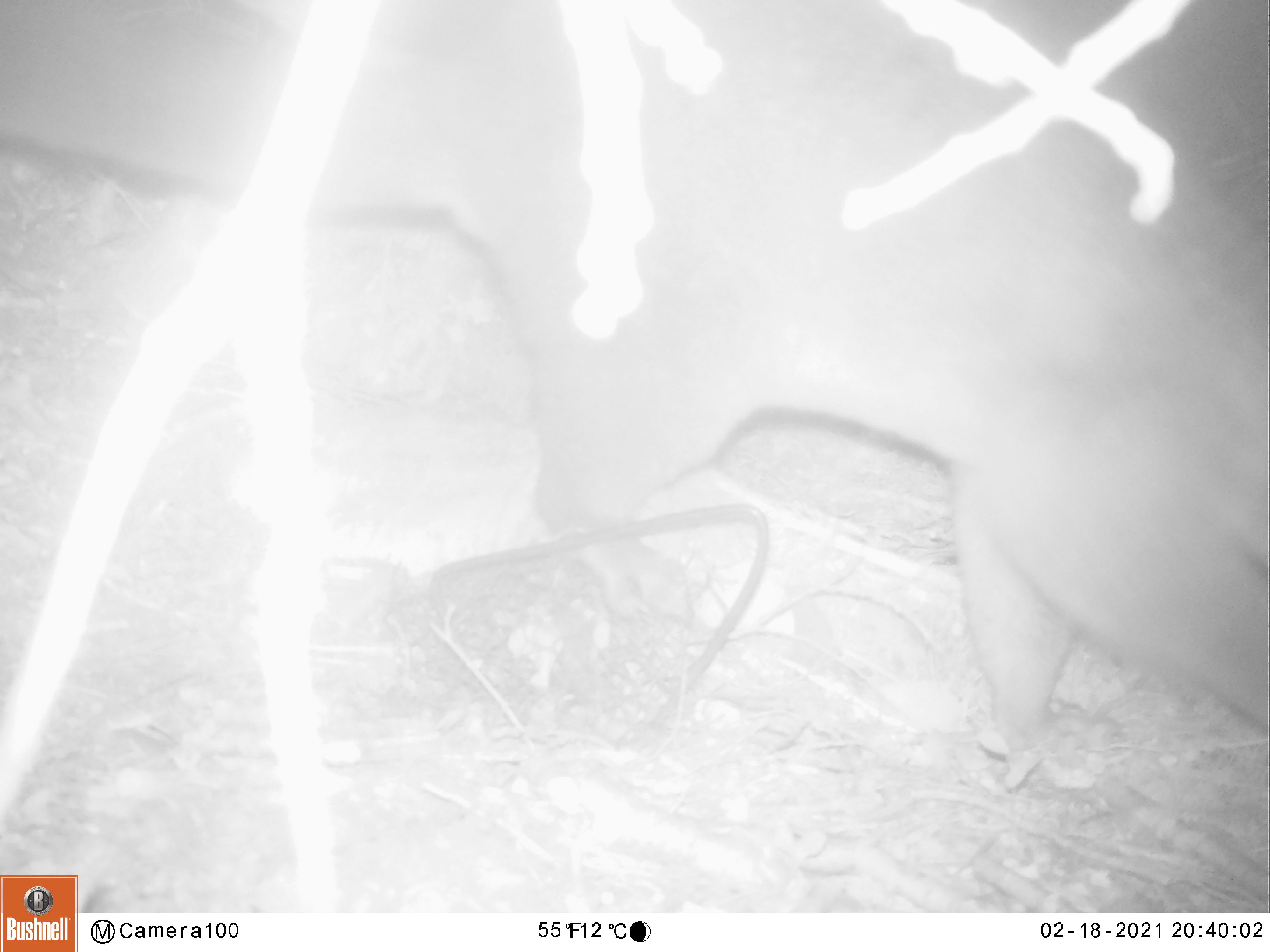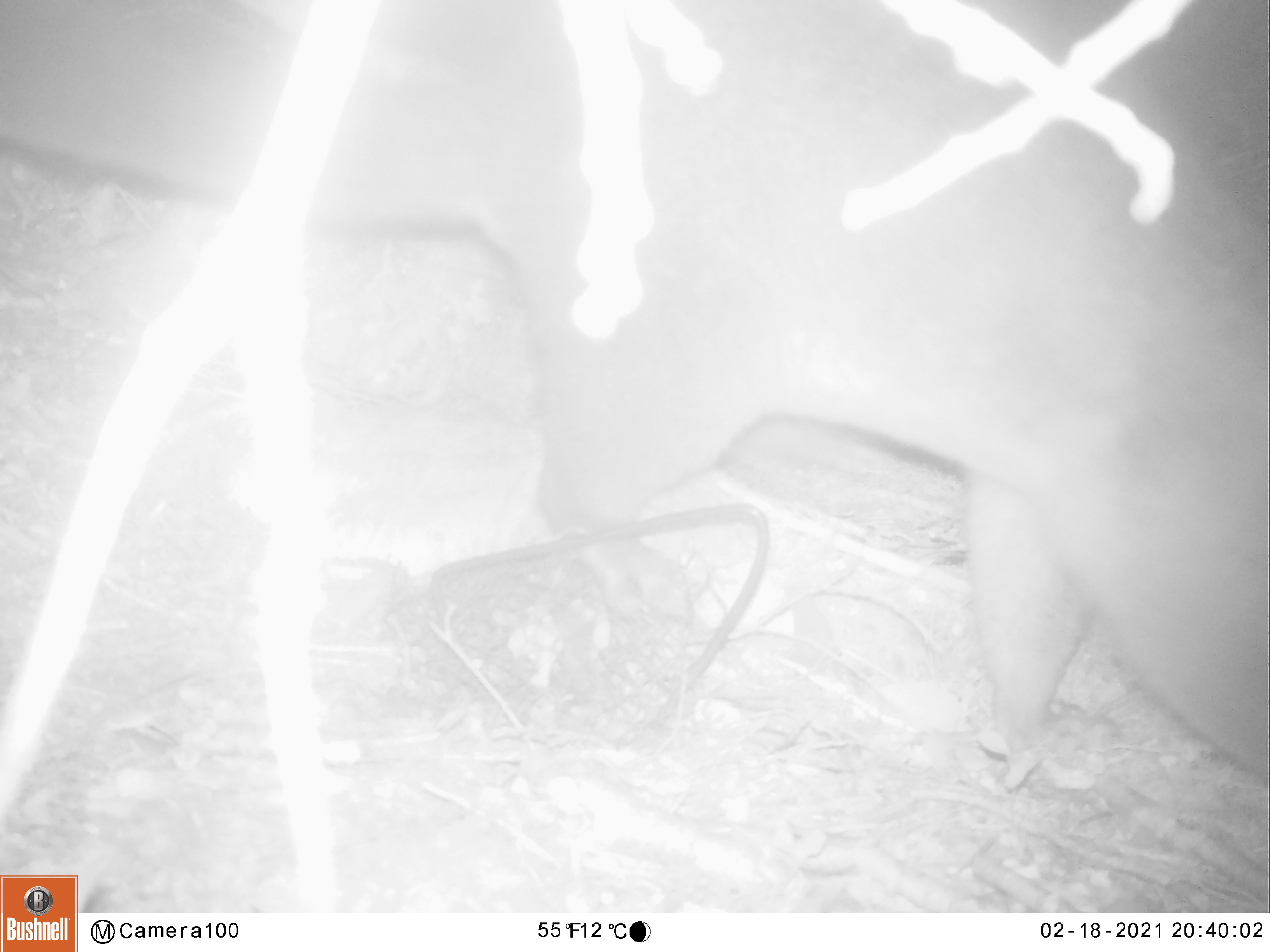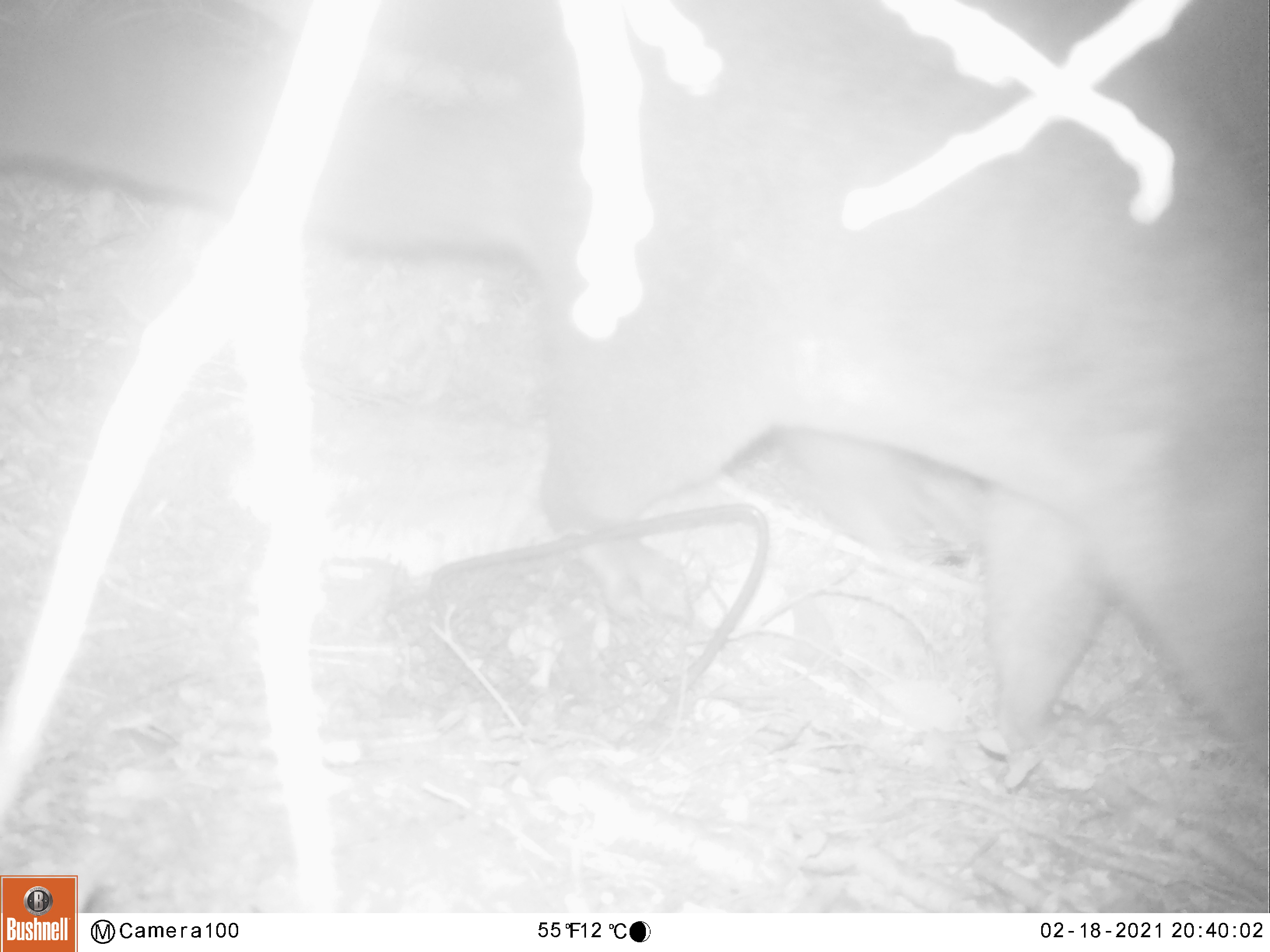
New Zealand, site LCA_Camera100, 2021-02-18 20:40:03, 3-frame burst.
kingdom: Animalia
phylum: Chordata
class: Mammalia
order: Diprotodontia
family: Phalangeridae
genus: Trichosurus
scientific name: Trichosurus vulpecula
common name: common brushtail possum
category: possum